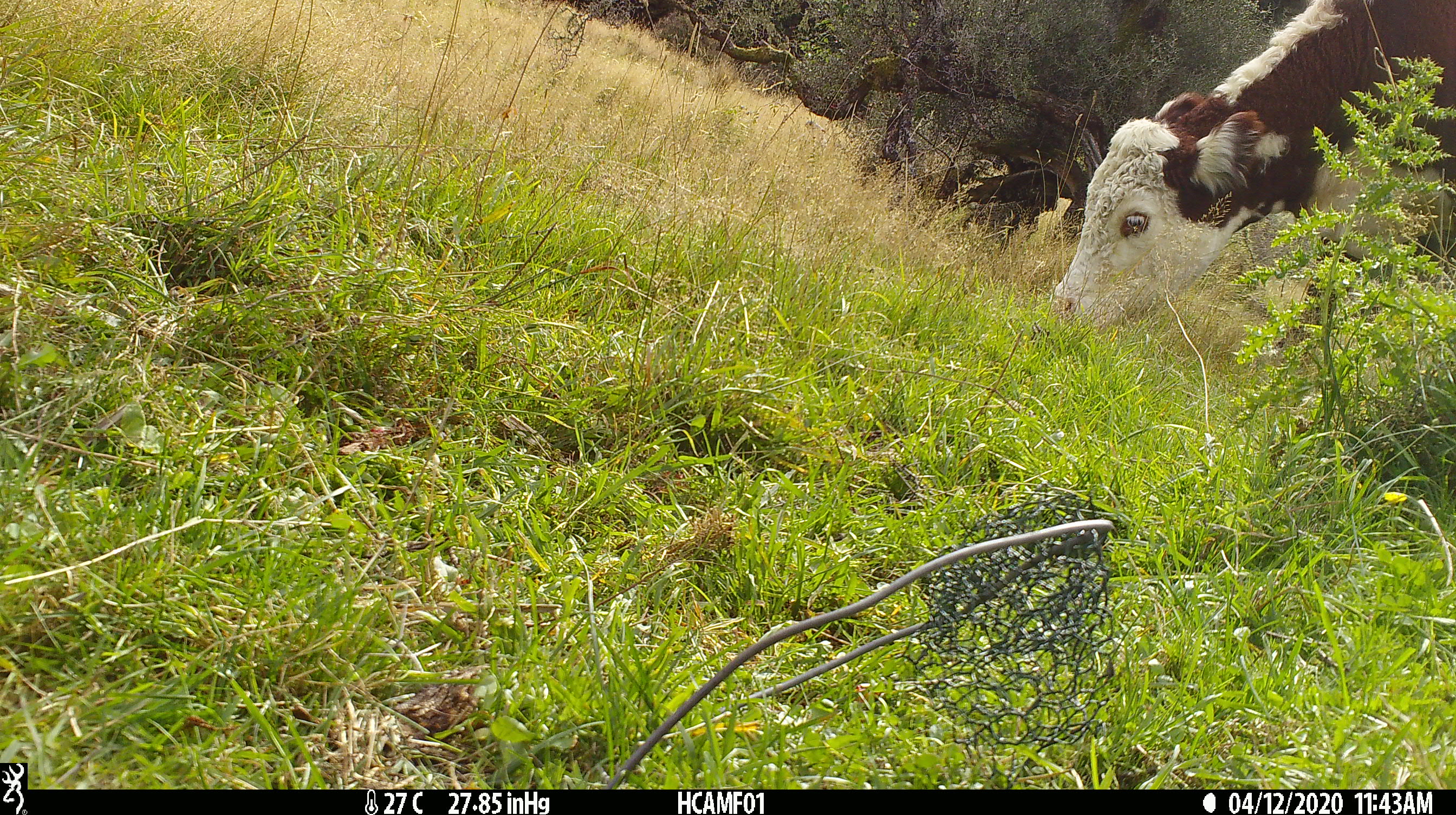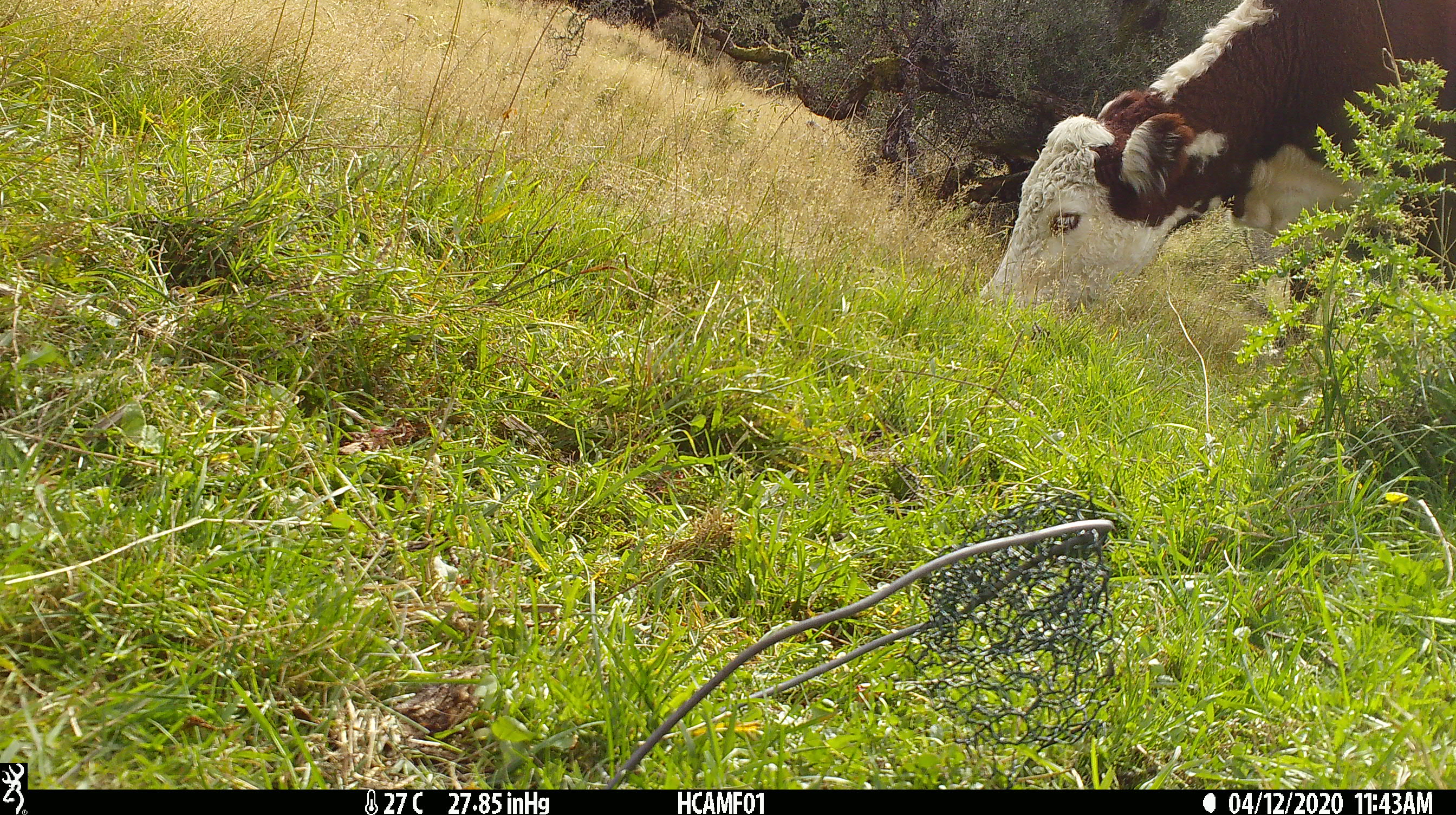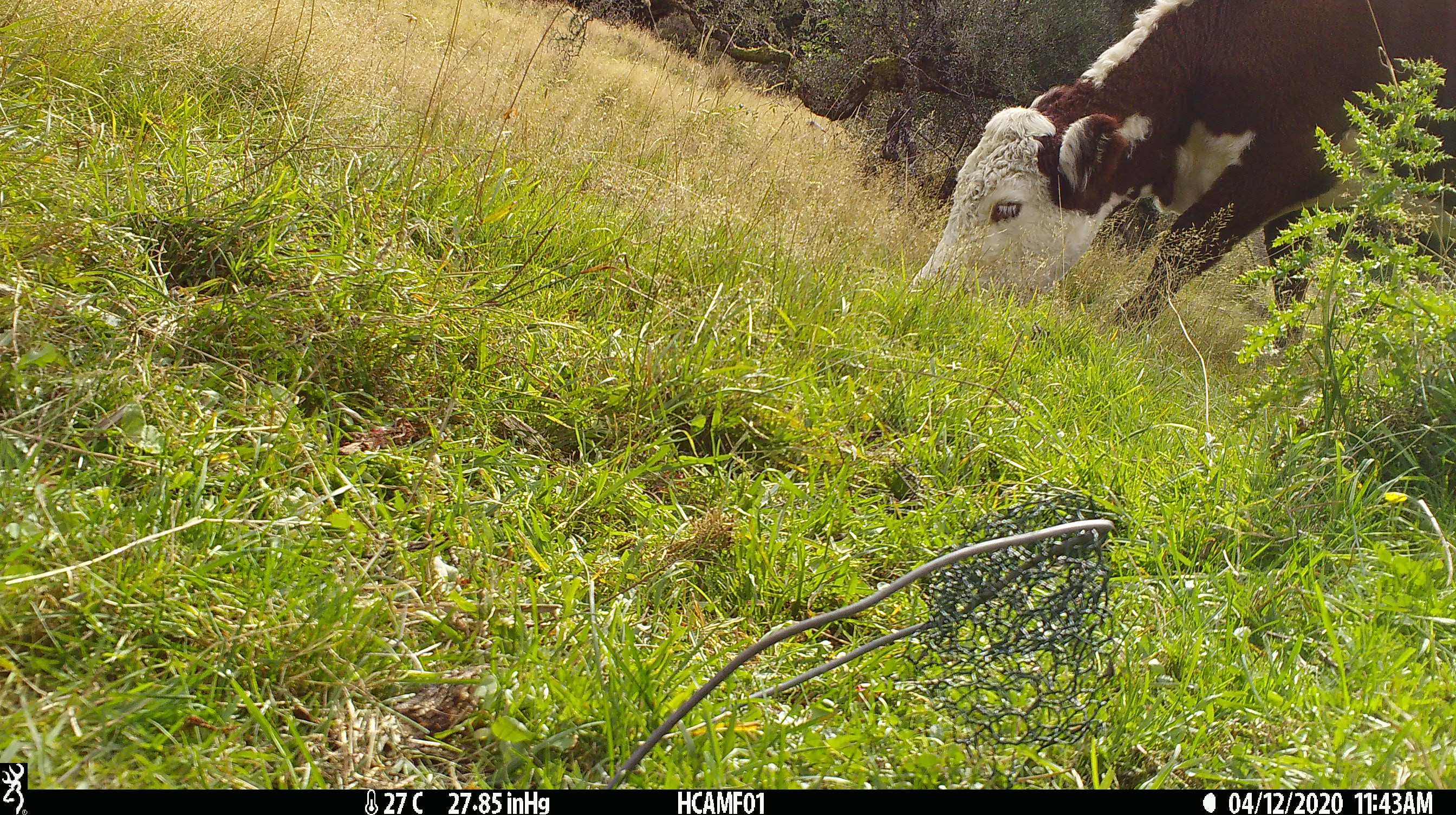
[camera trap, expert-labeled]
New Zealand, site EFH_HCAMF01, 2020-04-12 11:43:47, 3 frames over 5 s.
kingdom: Animalia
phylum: Chordata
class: Mammalia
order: Artiodactyla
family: Bovidae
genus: Bos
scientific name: Bos taurus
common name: domestic cow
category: cow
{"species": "cow (domestic cow) (Bos taurus)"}